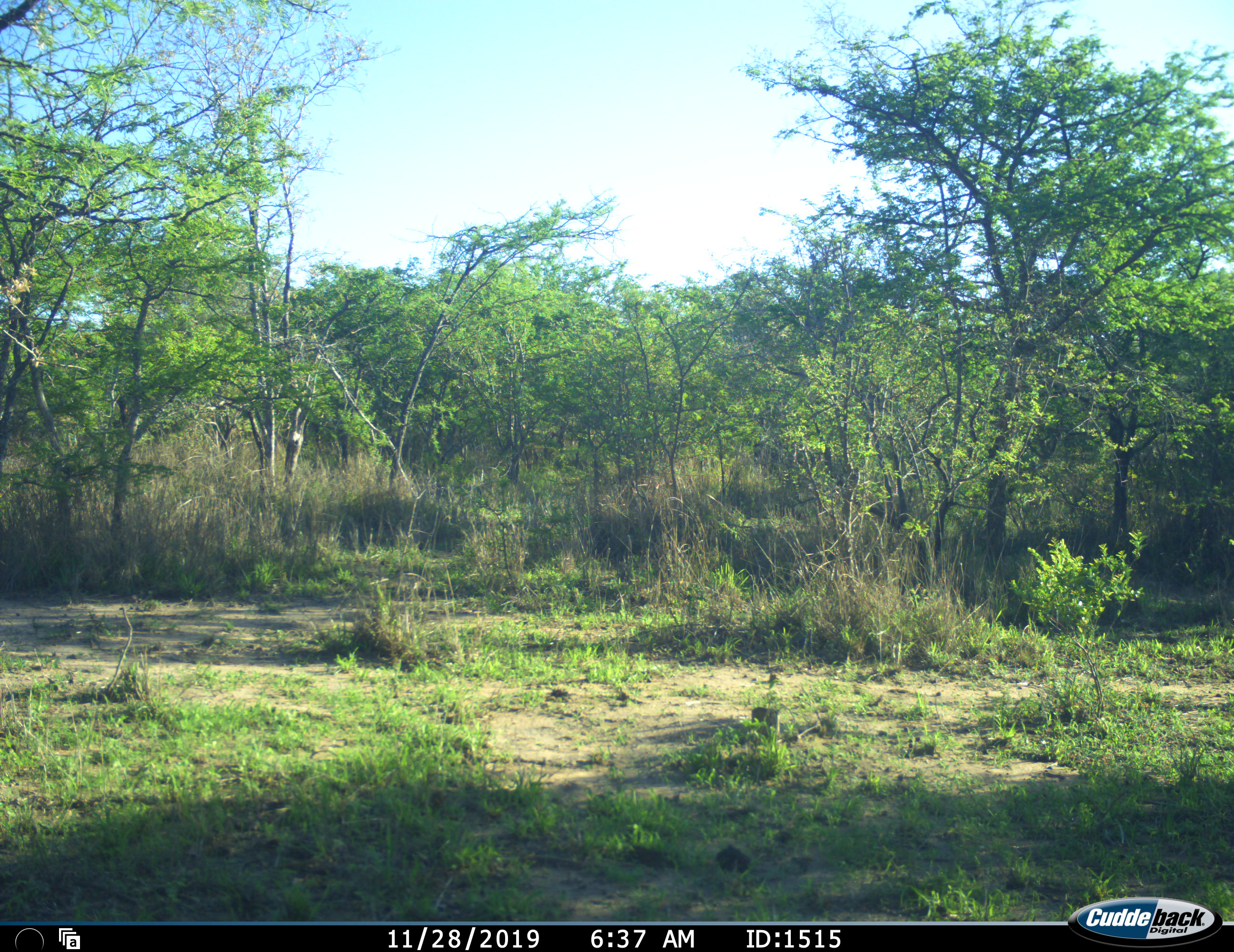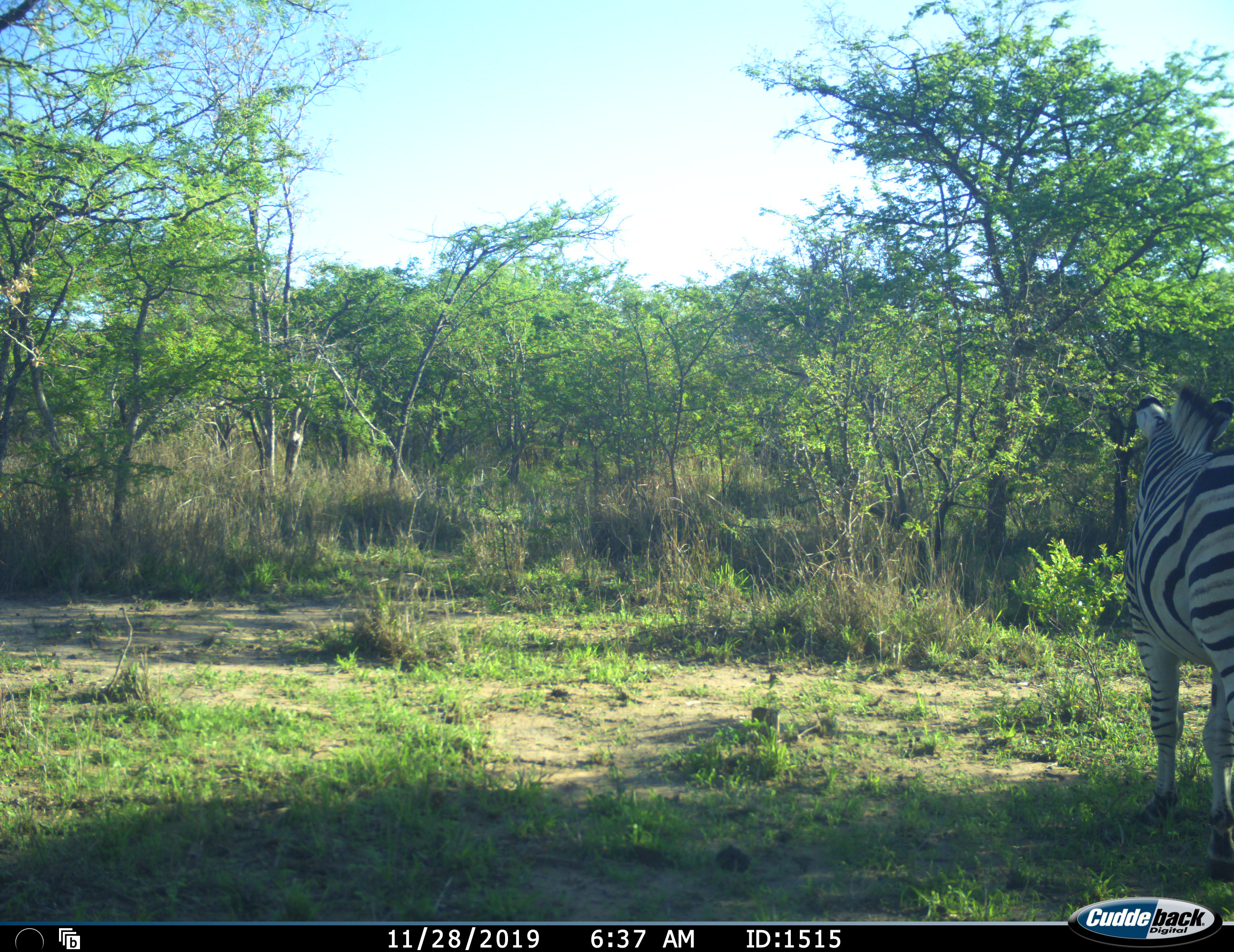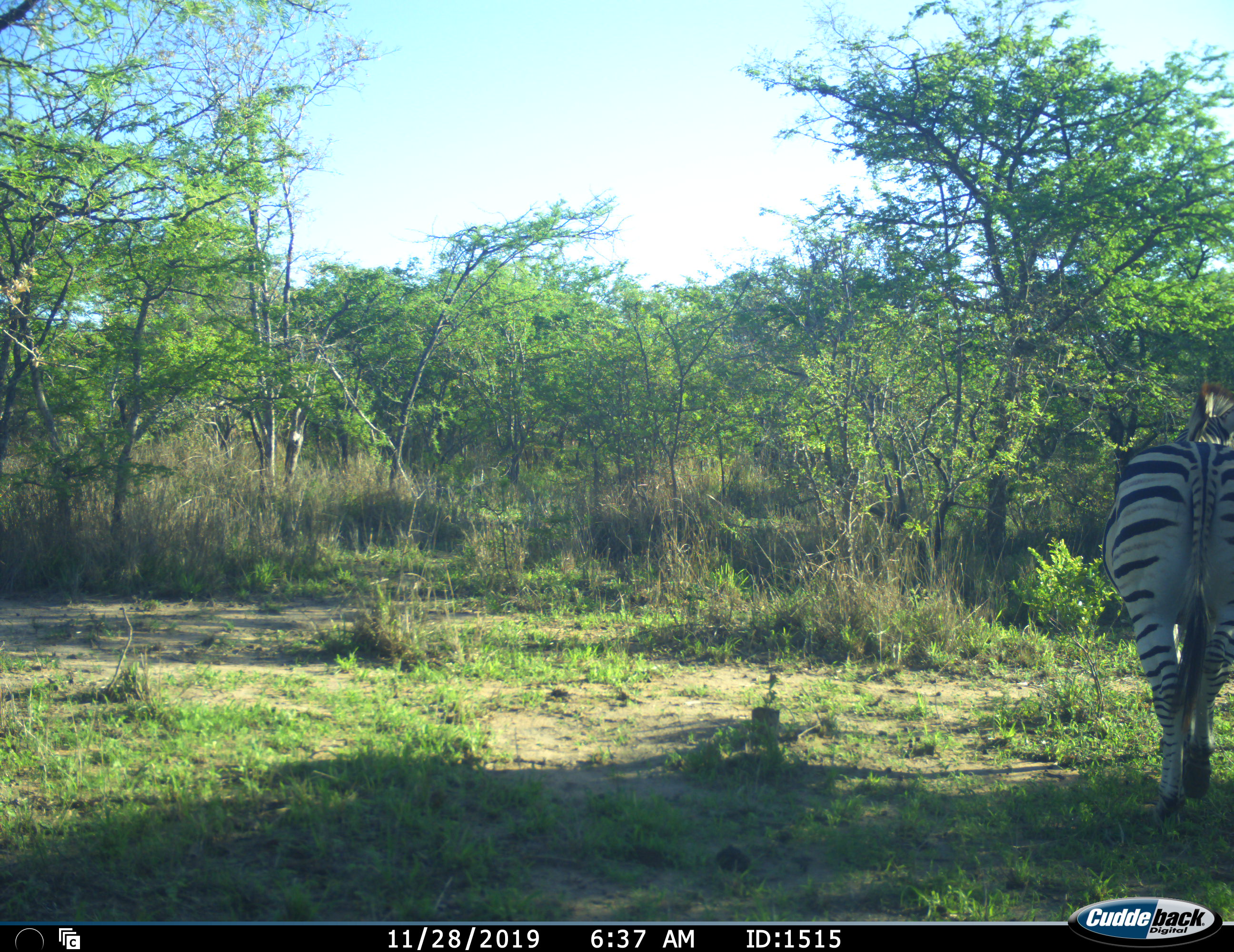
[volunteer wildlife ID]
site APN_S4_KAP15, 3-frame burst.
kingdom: Animalia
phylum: Chordata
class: Mammalia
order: Perissodactyla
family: Equidae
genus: Equus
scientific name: Equus quagga burchellii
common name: burchell's zebra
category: zebraburchells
Zebraburchells (burchell's zebra) (Equus quagga burchellii), count 1. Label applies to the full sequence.